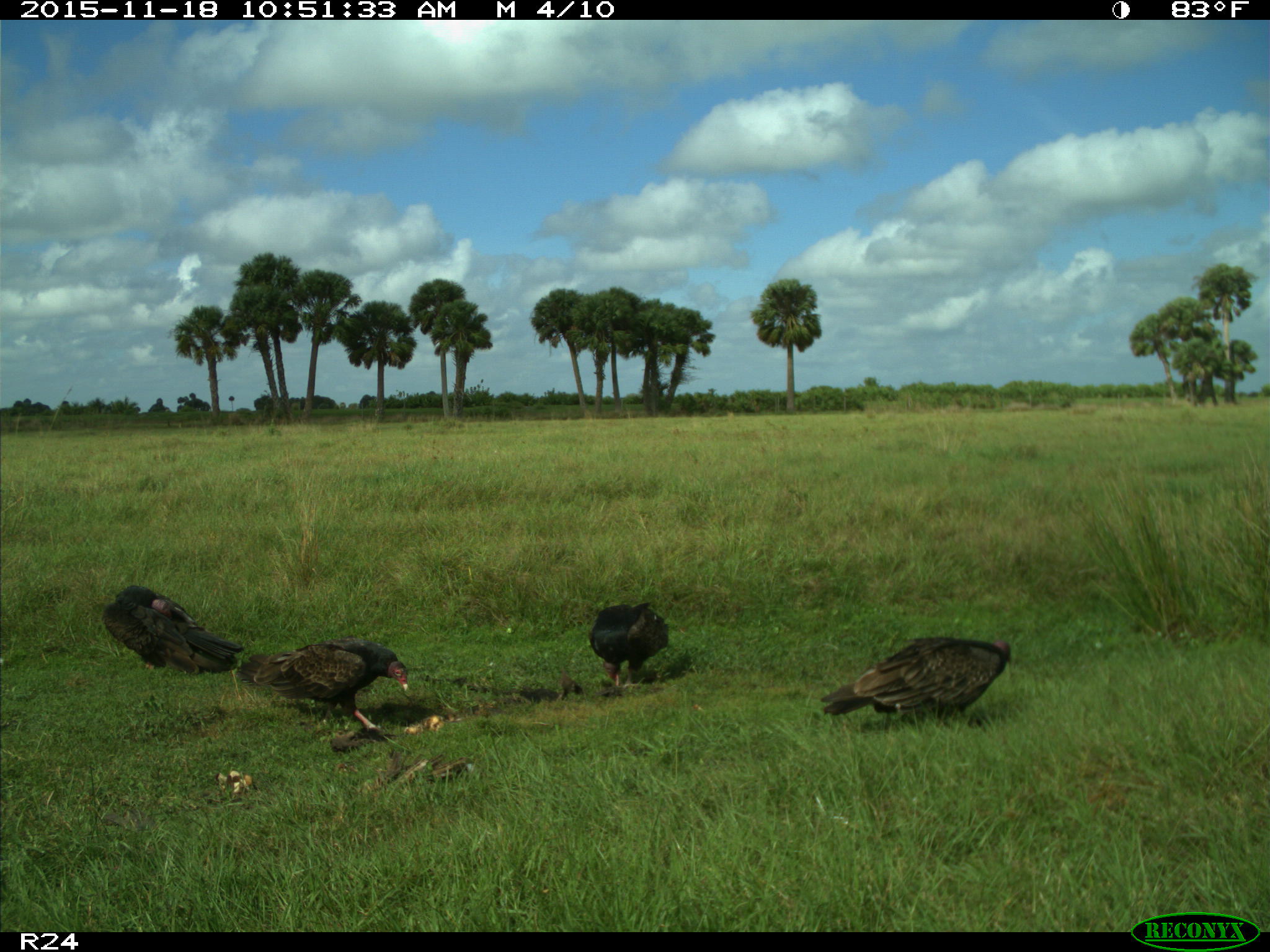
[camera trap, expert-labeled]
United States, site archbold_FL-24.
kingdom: Animalia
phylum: Chordata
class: Aves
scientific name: Aves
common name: birds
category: unidentified bird